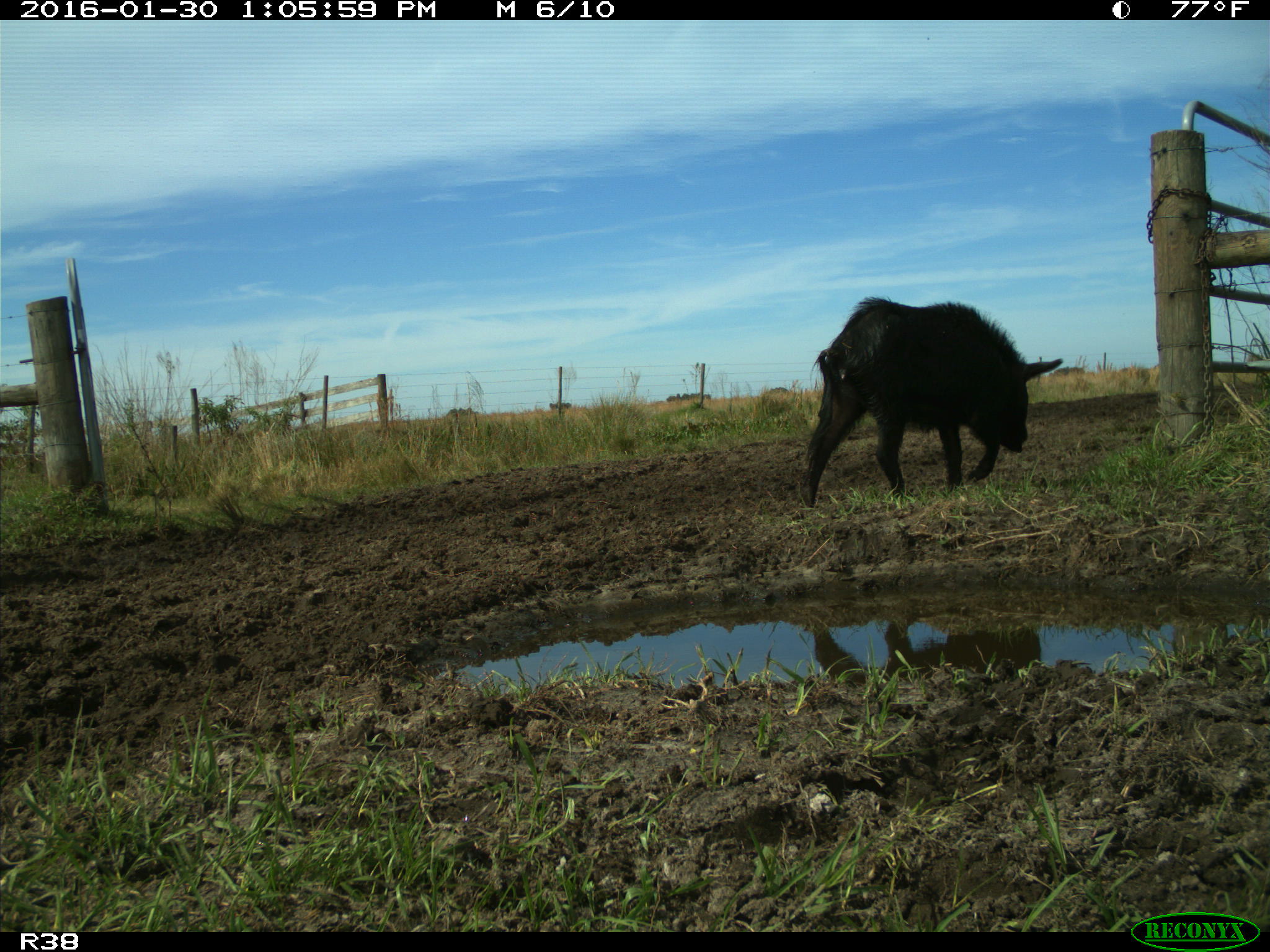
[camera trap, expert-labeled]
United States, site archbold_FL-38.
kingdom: Animalia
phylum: Chordata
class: Mammalia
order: Artiodactyla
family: Suidae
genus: Sus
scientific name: Sus scrofa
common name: wild boar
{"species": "Sus scrofa (wild boar)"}